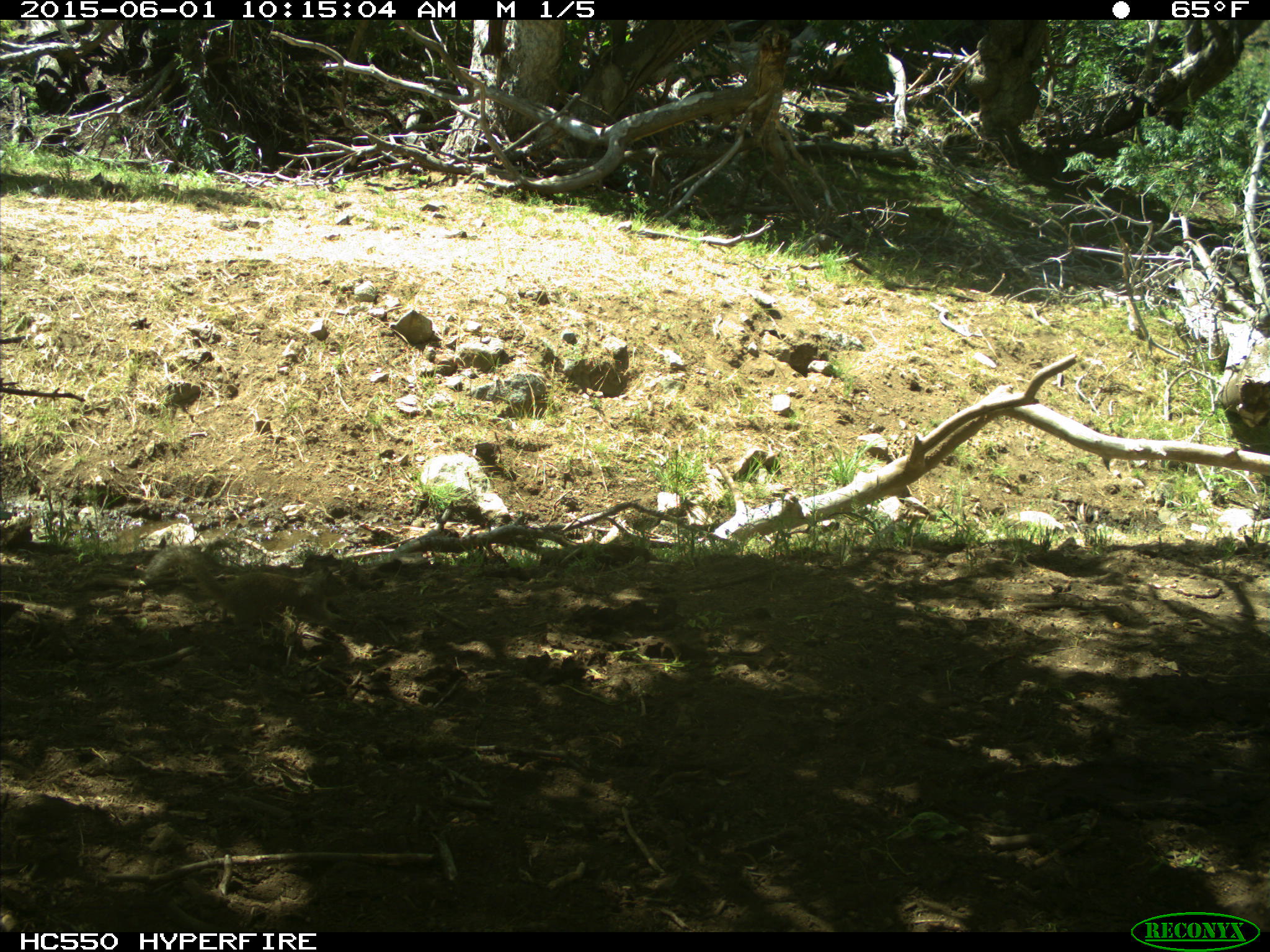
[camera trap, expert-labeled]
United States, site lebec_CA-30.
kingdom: Animalia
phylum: Chordata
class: Mammalia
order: Rodentia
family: Sciuridae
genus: Otospermophilus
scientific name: Otospermophilus beecheyi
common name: california ground squirrel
Otospermophilus beecheyi (california ground squirrel).